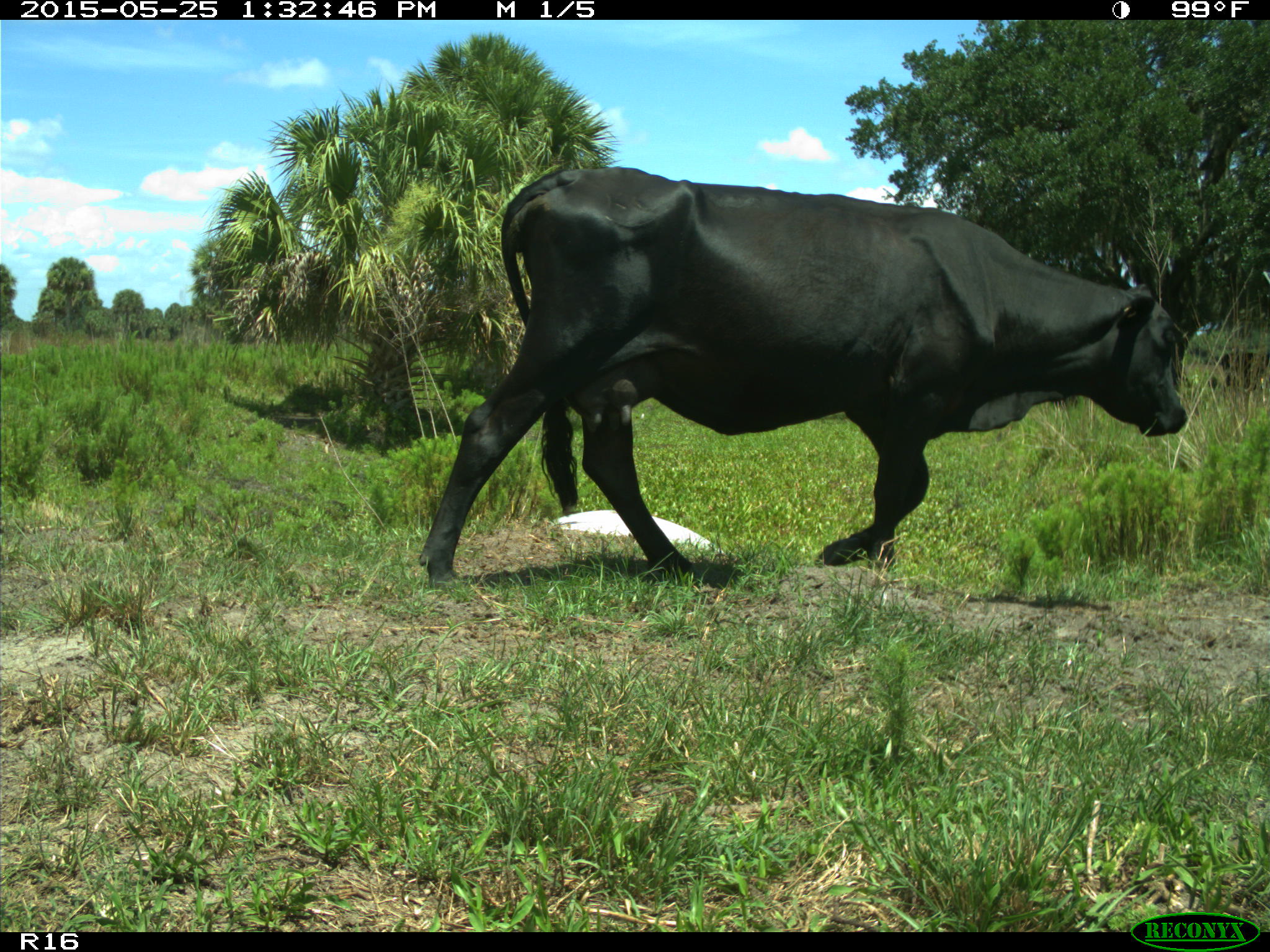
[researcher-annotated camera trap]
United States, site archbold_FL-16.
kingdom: Animalia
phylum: Chordata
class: Mammalia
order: Artiodactyla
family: Bovidae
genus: Bos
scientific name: Bos taurus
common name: domestic cow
Bos taurus (domestic cow).